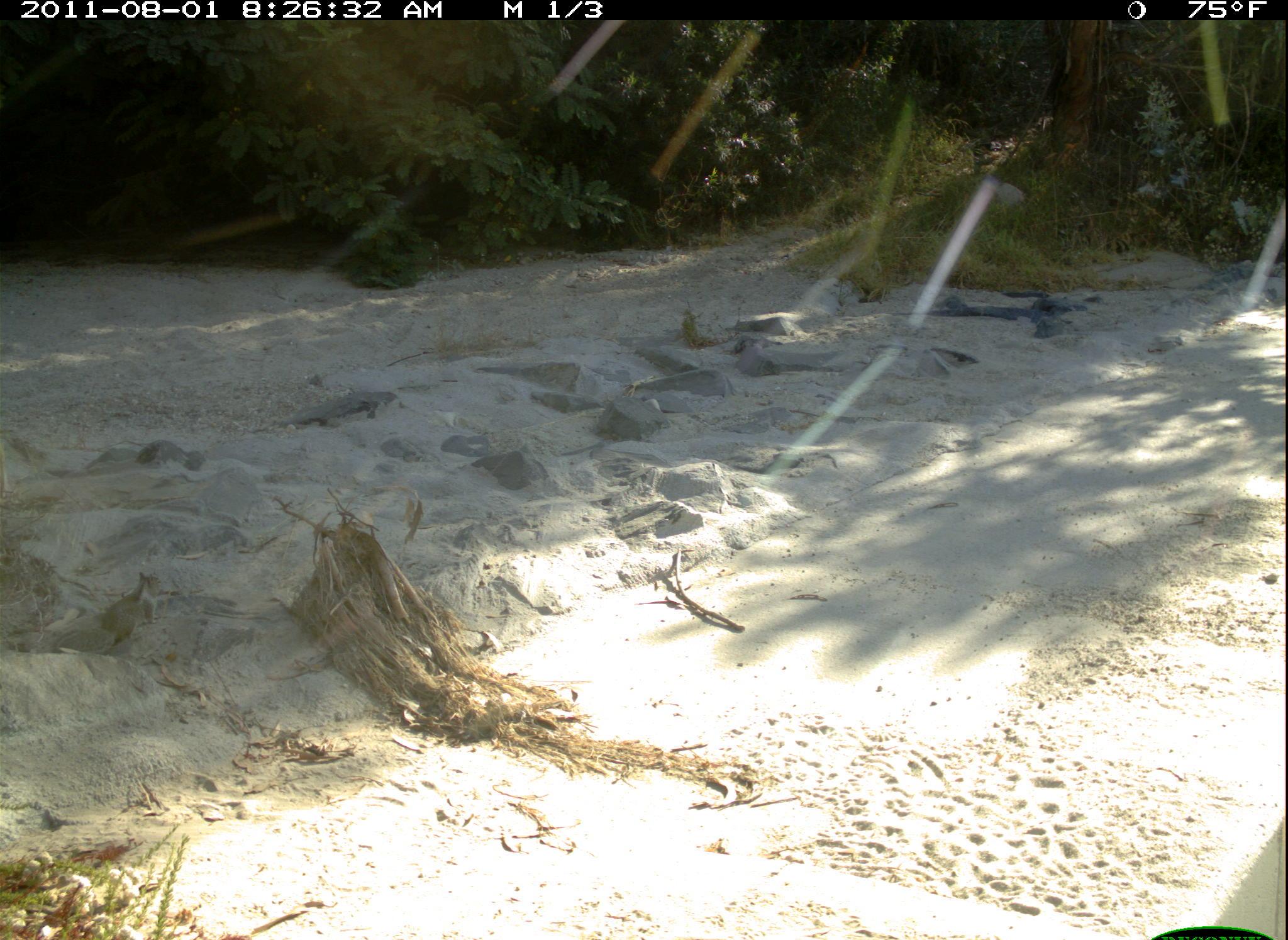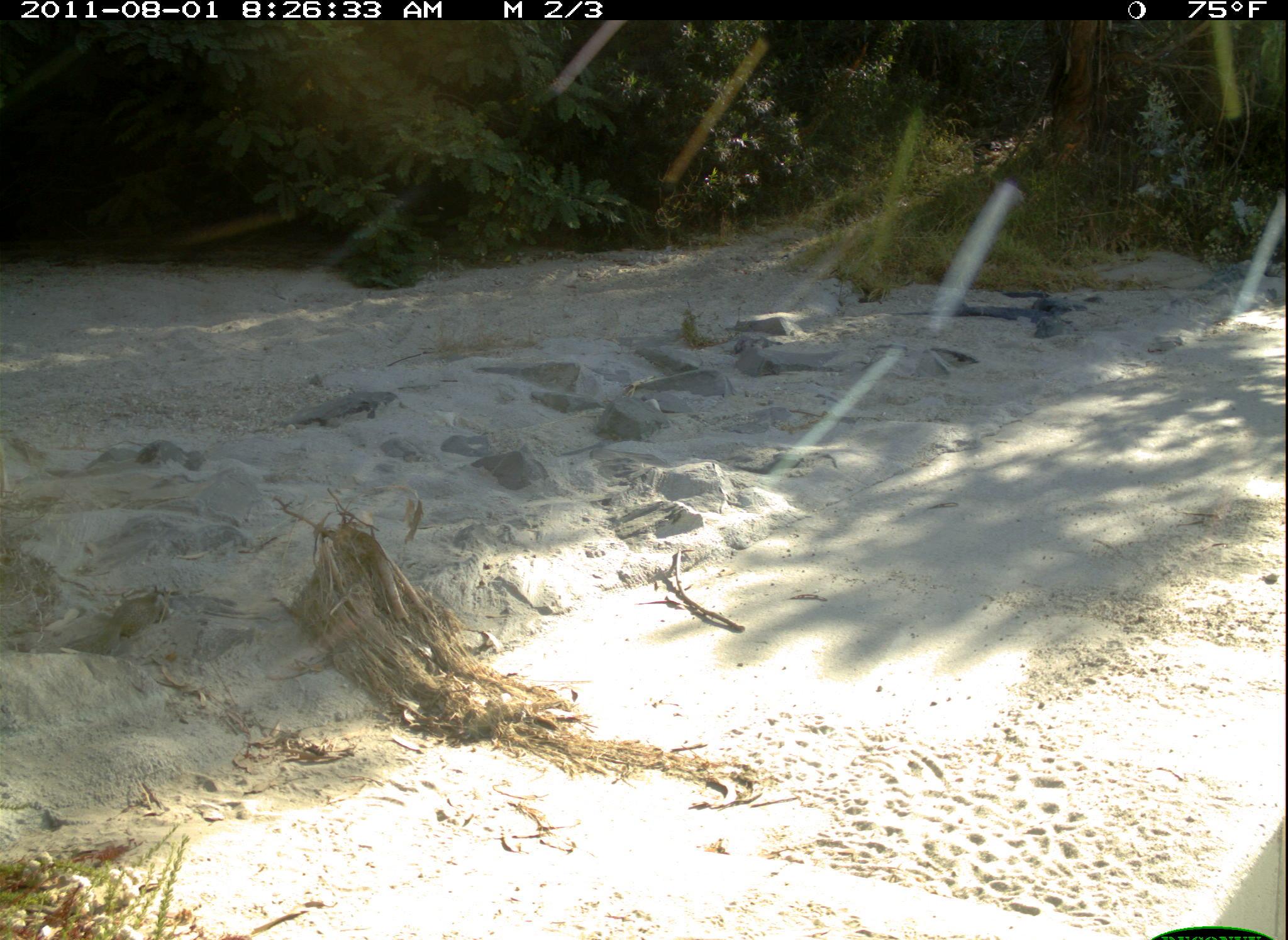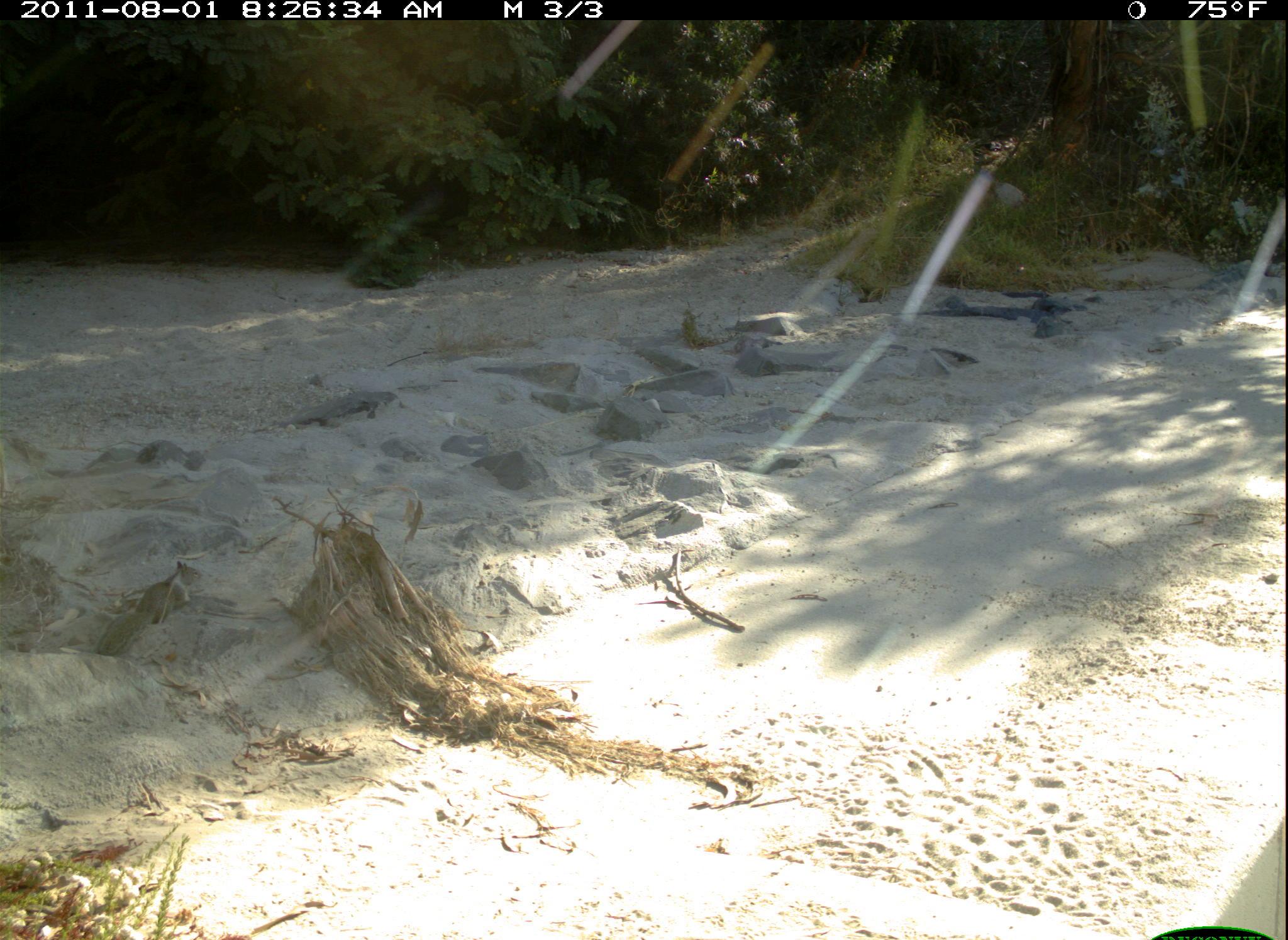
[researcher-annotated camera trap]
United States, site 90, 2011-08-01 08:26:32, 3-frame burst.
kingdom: Animalia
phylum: Chordata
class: Mammalia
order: Rodentia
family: Sciuridae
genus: Sciurus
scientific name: Sciurus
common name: squirrel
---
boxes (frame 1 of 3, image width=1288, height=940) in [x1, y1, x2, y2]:
squirrel: [79, 564, 175, 657]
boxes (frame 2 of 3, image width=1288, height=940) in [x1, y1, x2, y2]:
squirrel: [86, 582, 176, 660]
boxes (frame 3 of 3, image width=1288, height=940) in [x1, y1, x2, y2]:
squirrel: [95, 556, 208, 662]